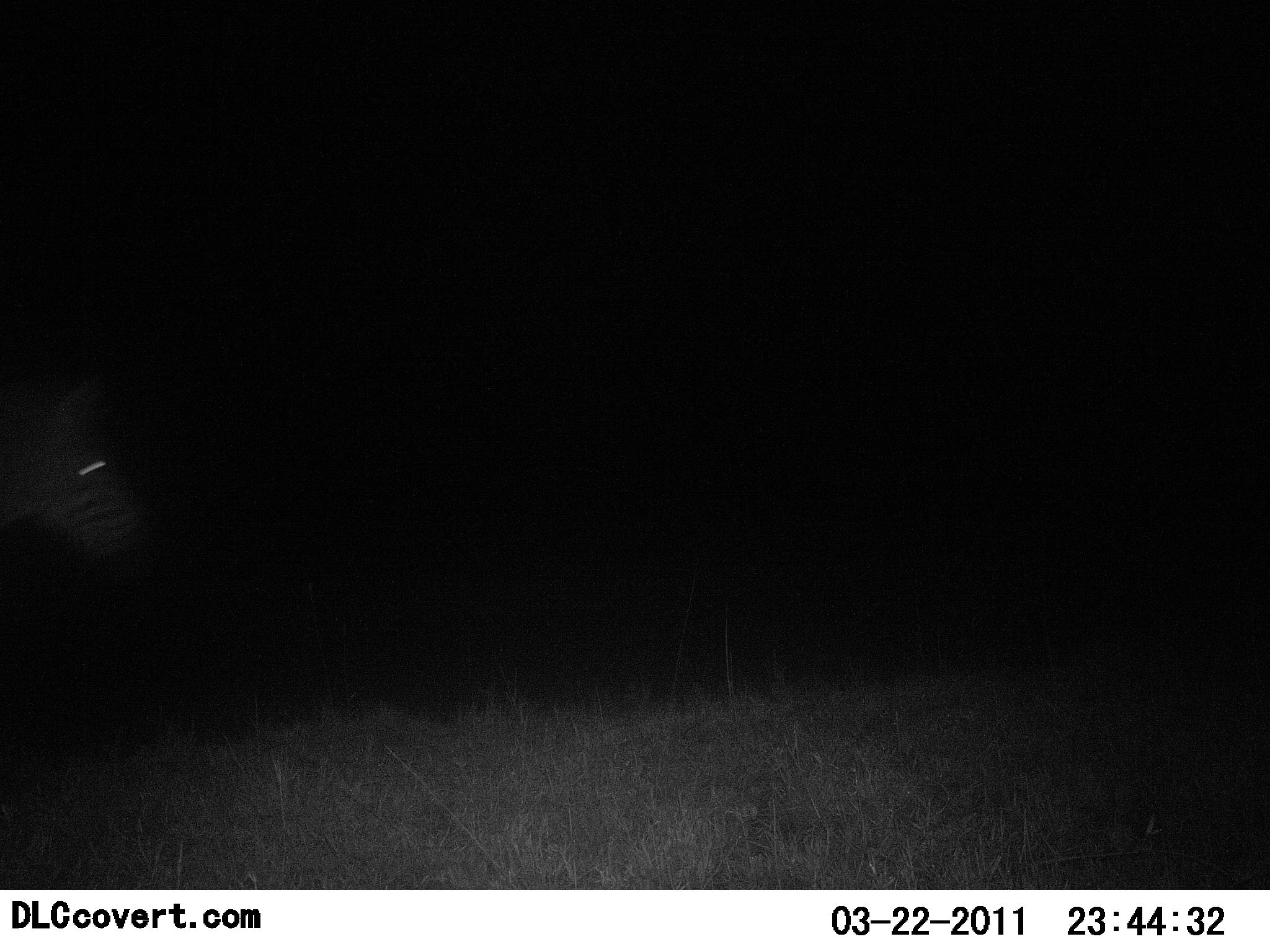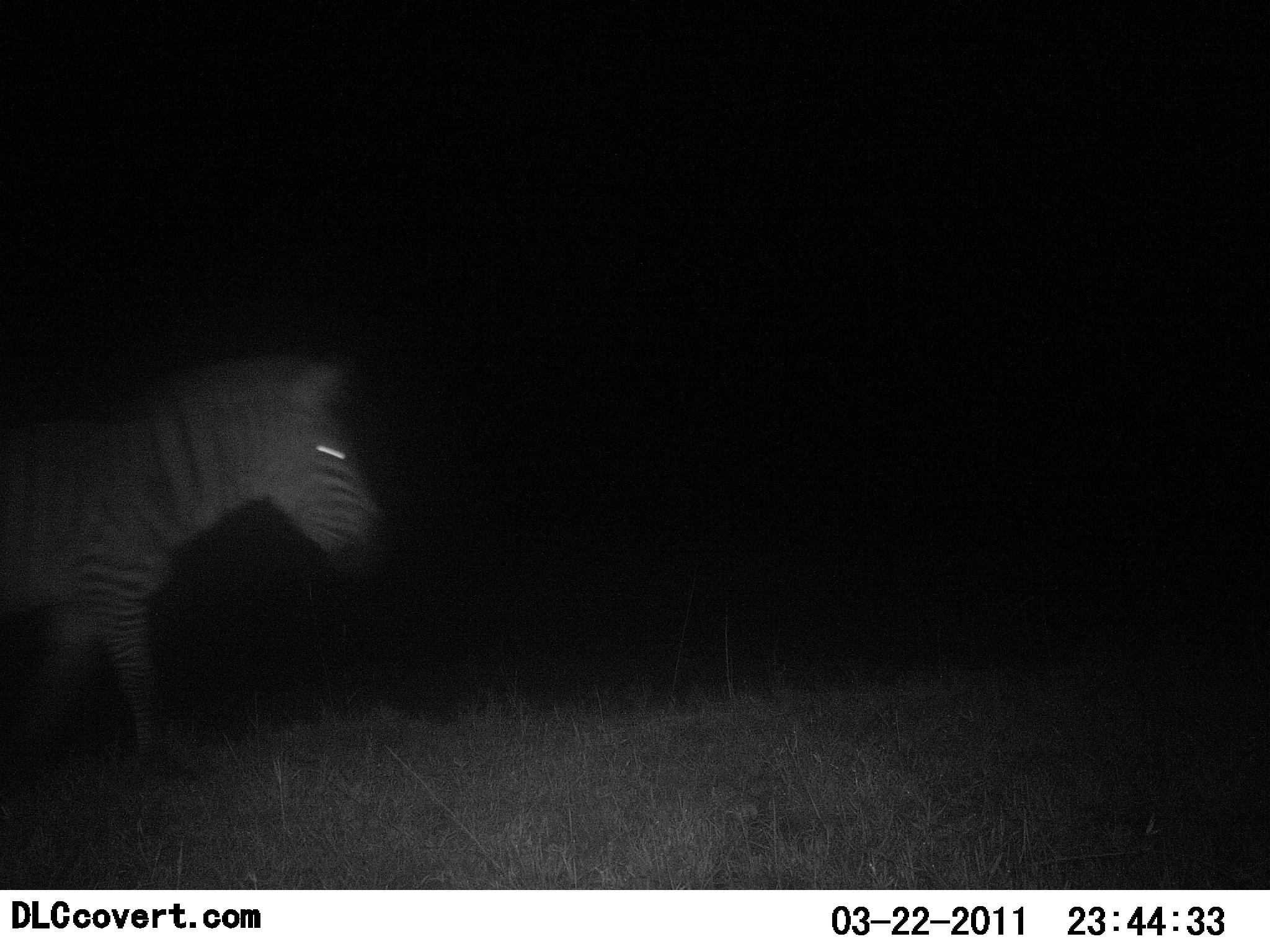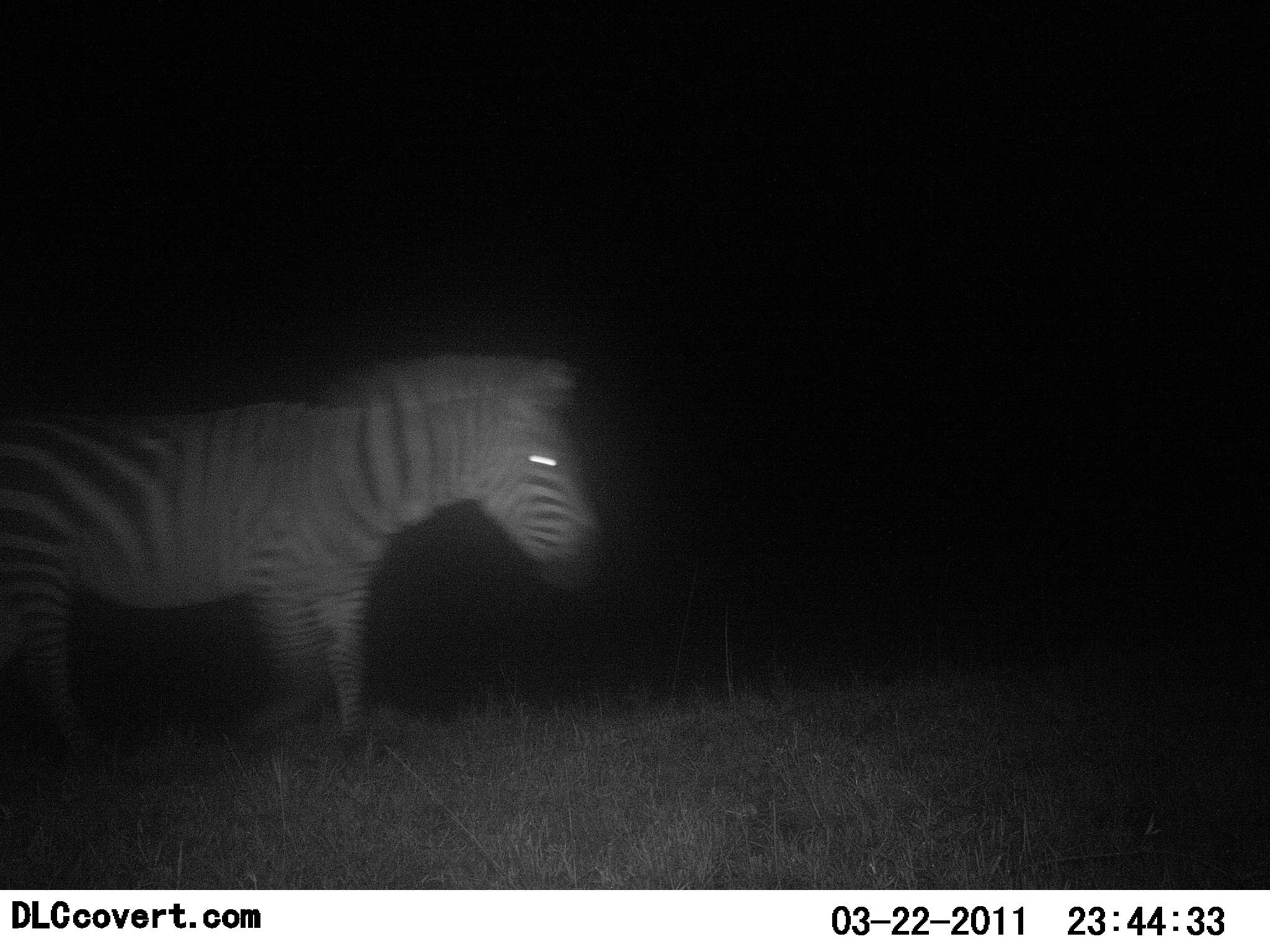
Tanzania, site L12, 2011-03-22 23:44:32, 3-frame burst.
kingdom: Animalia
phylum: Chordata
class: Mammalia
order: Perissodactyla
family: Equidae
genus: Equus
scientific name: Equus quagga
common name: plains zebra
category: zebra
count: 1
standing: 10%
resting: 0%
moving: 90%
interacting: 0%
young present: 0%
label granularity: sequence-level